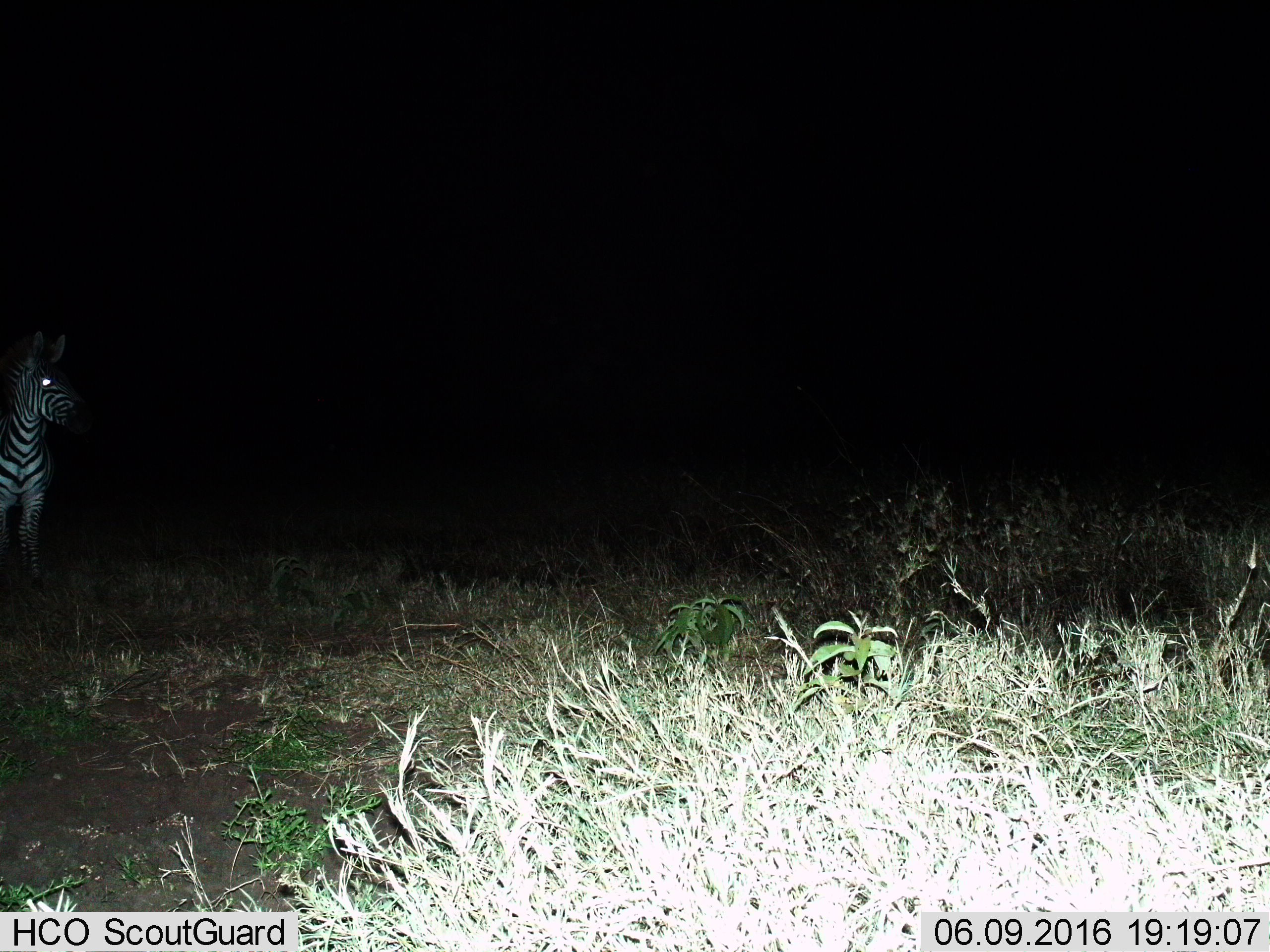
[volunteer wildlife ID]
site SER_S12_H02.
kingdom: Animalia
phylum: Chordata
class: Mammalia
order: Perissodactyla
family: Equidae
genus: Equus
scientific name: Equus quagga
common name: plains zebra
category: zebraplains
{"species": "zebraplains (plains zebra) (Equus quagga)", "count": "1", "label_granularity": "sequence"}